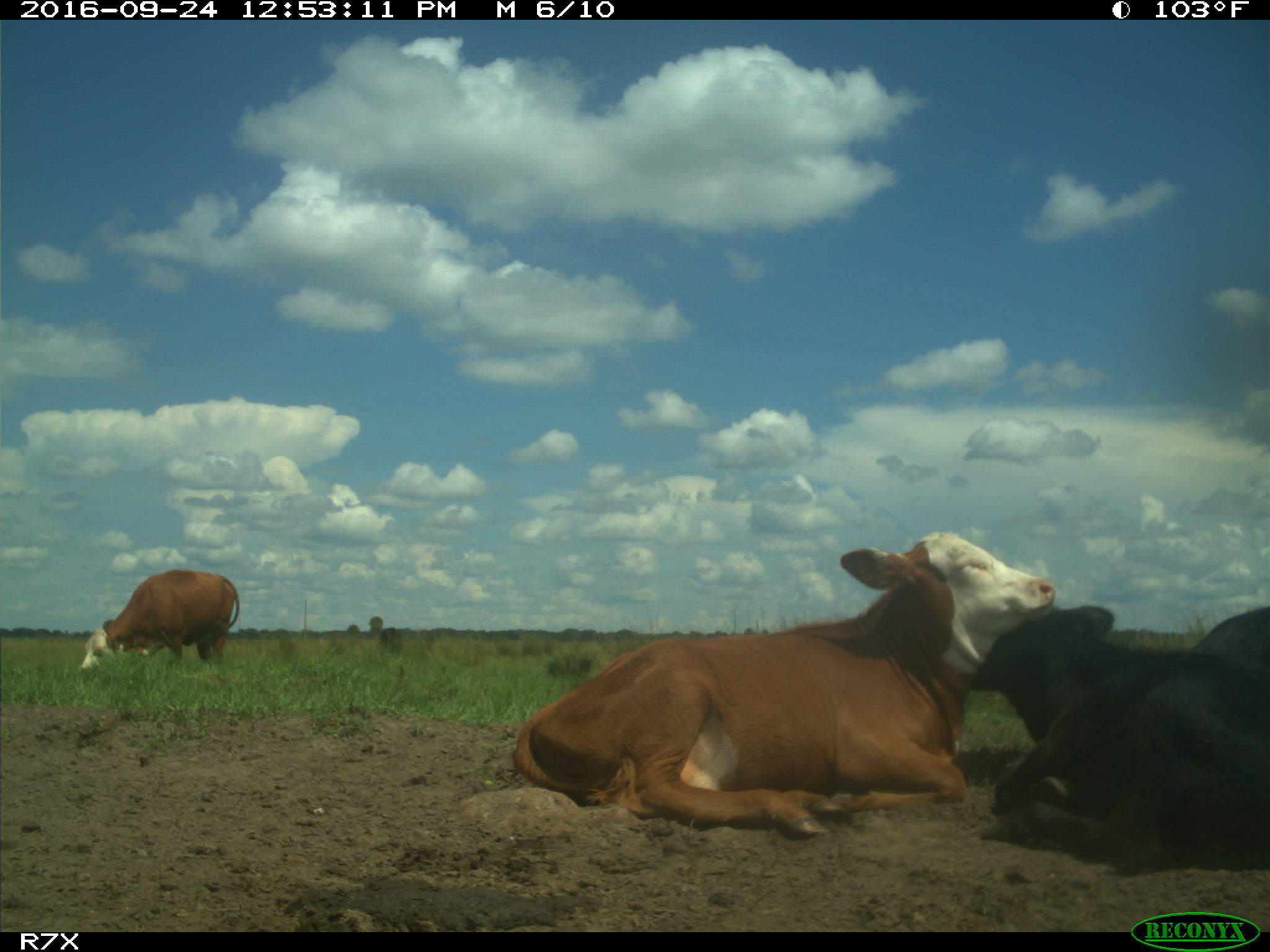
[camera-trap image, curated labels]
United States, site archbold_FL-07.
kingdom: Animalia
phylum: Chordata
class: Mammalia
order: Artiodactyla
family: Bovidae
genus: Bos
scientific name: Bos taurus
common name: domestic cow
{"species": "Bos taurus (domestic cow)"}